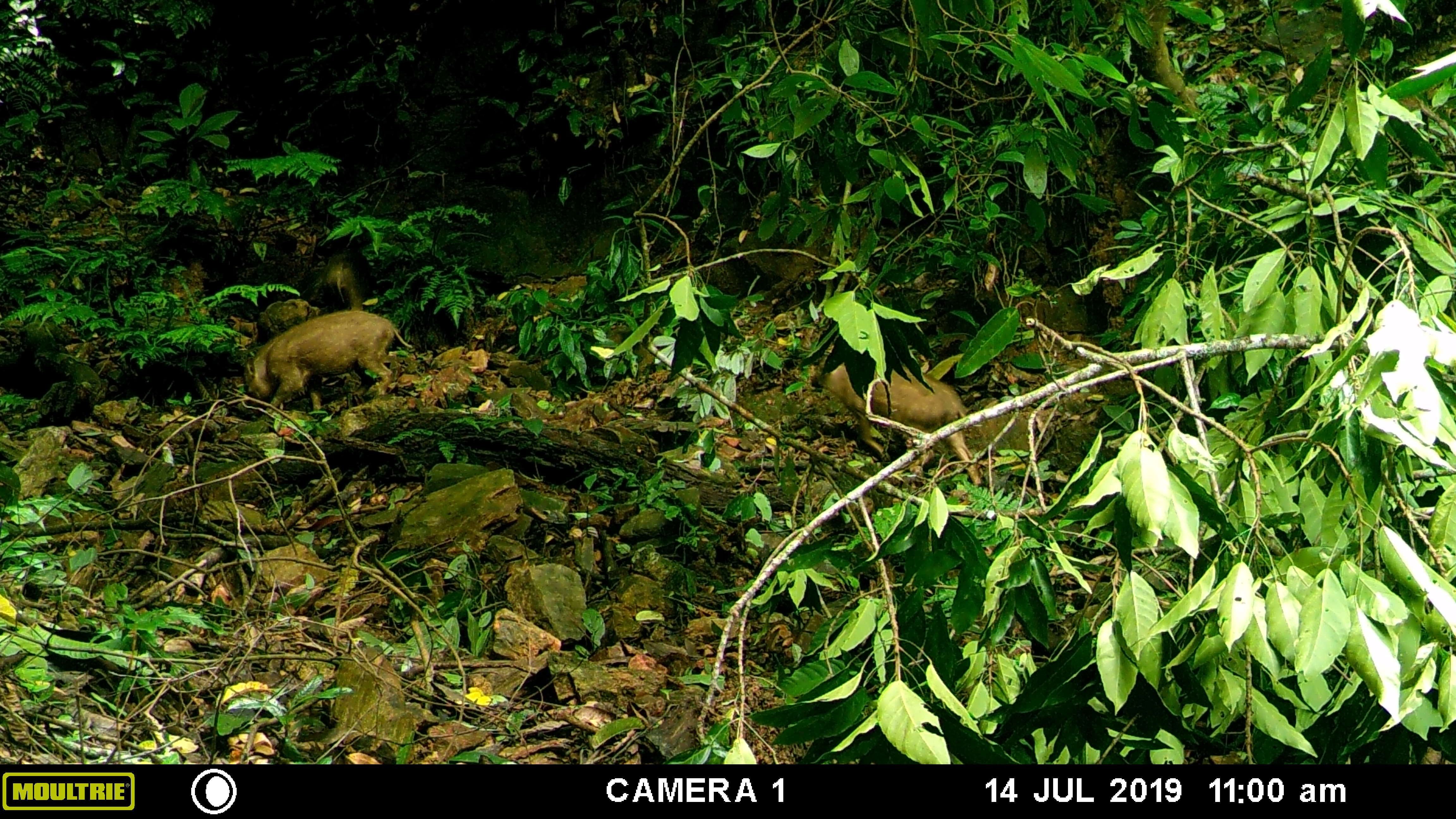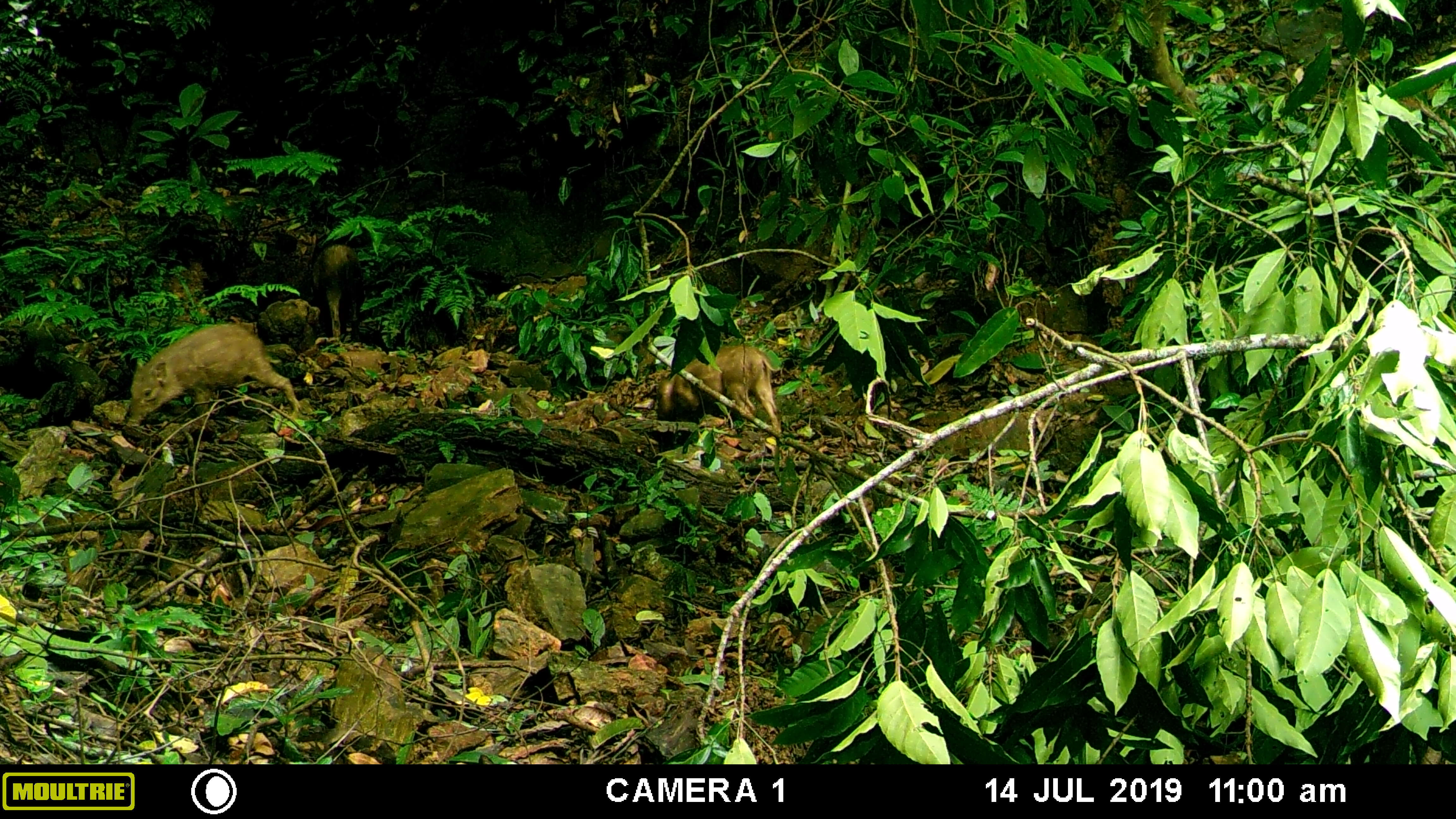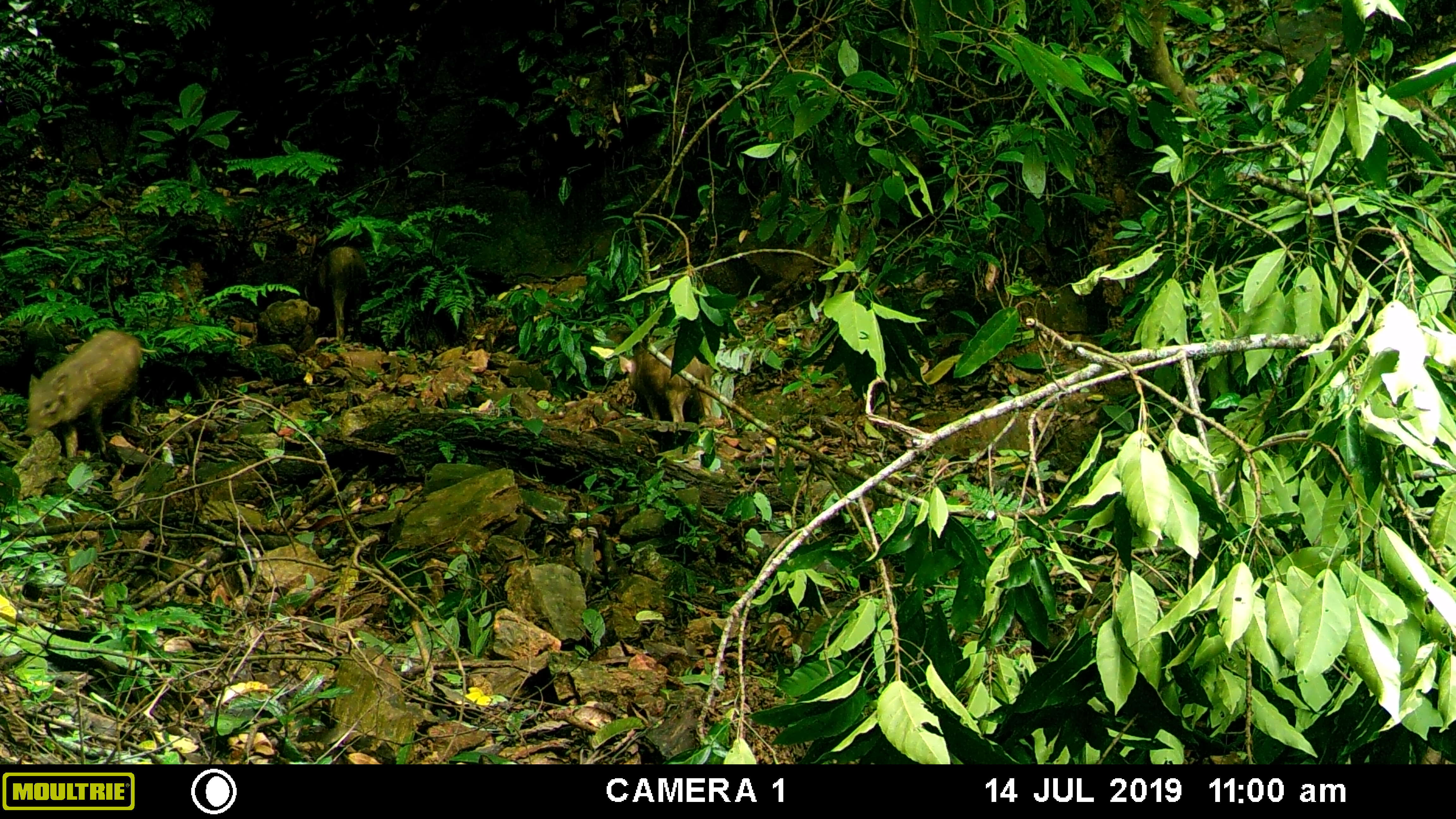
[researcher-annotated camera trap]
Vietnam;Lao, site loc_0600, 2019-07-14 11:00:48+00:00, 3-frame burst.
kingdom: Animalia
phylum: Chordata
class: Mammalia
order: Artiodactyla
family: Suidae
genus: Sus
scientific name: Sus scrofa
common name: eurasian wild pig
Eurasian wild pig (Sus scrofa). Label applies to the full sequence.